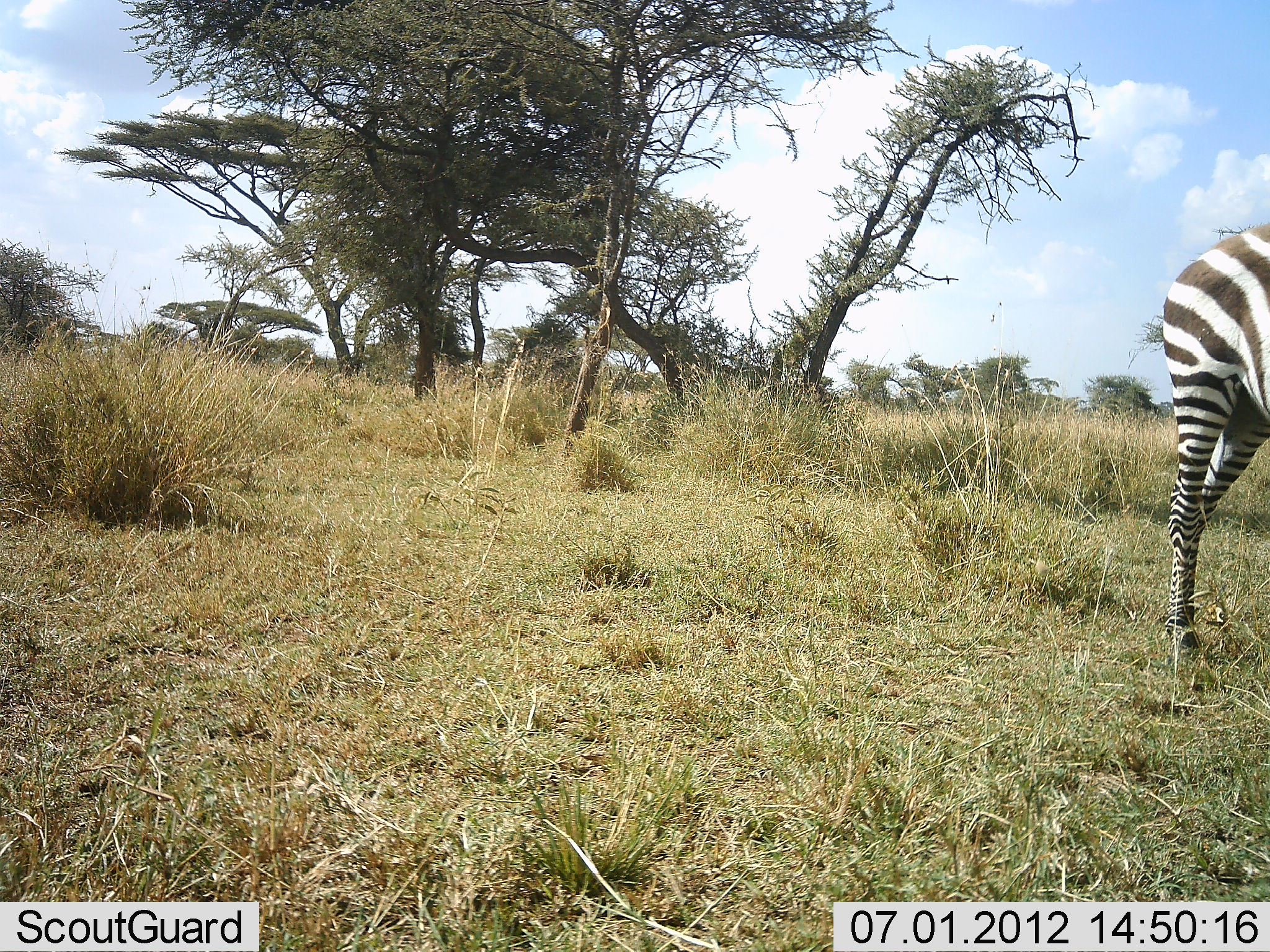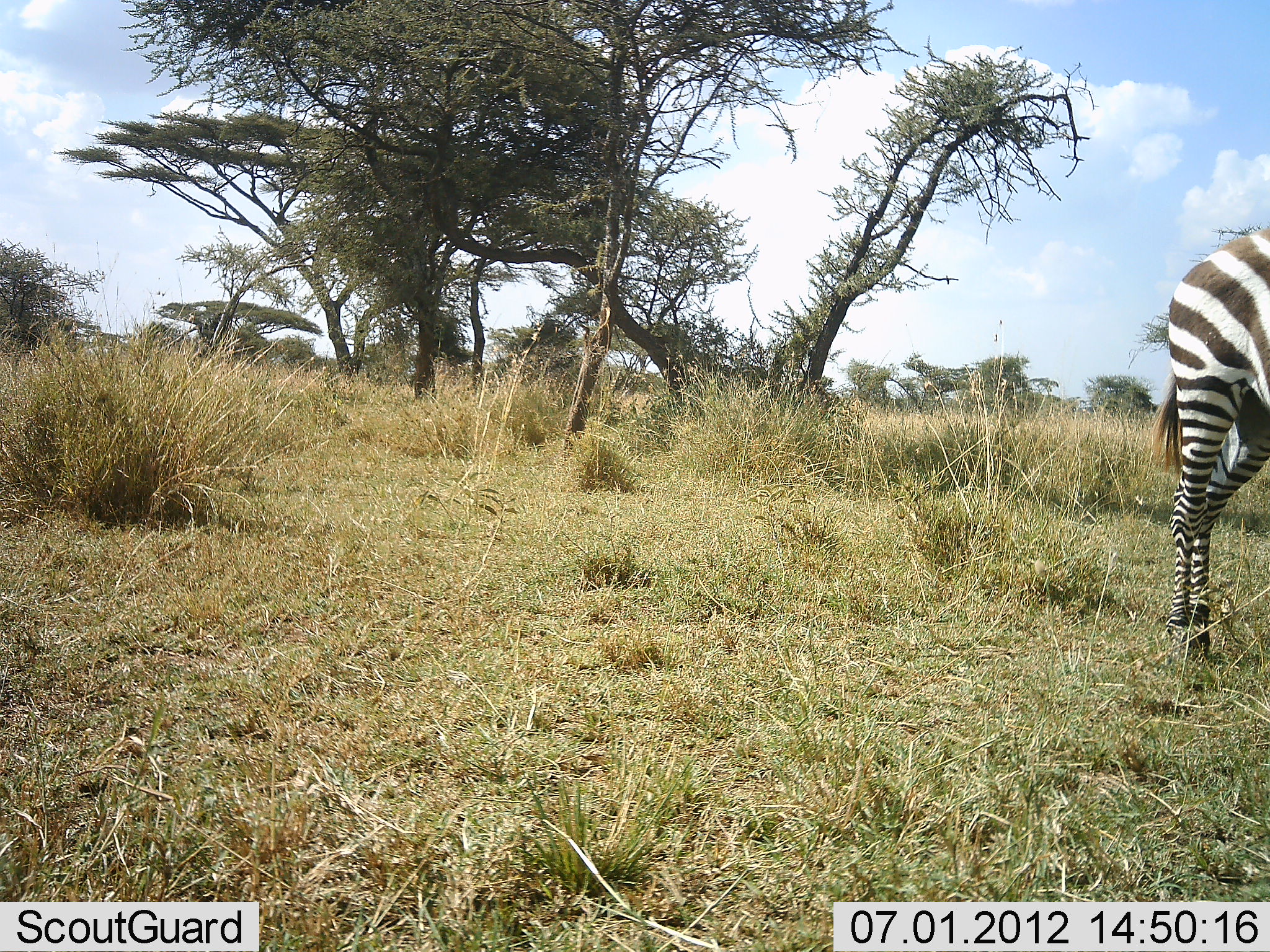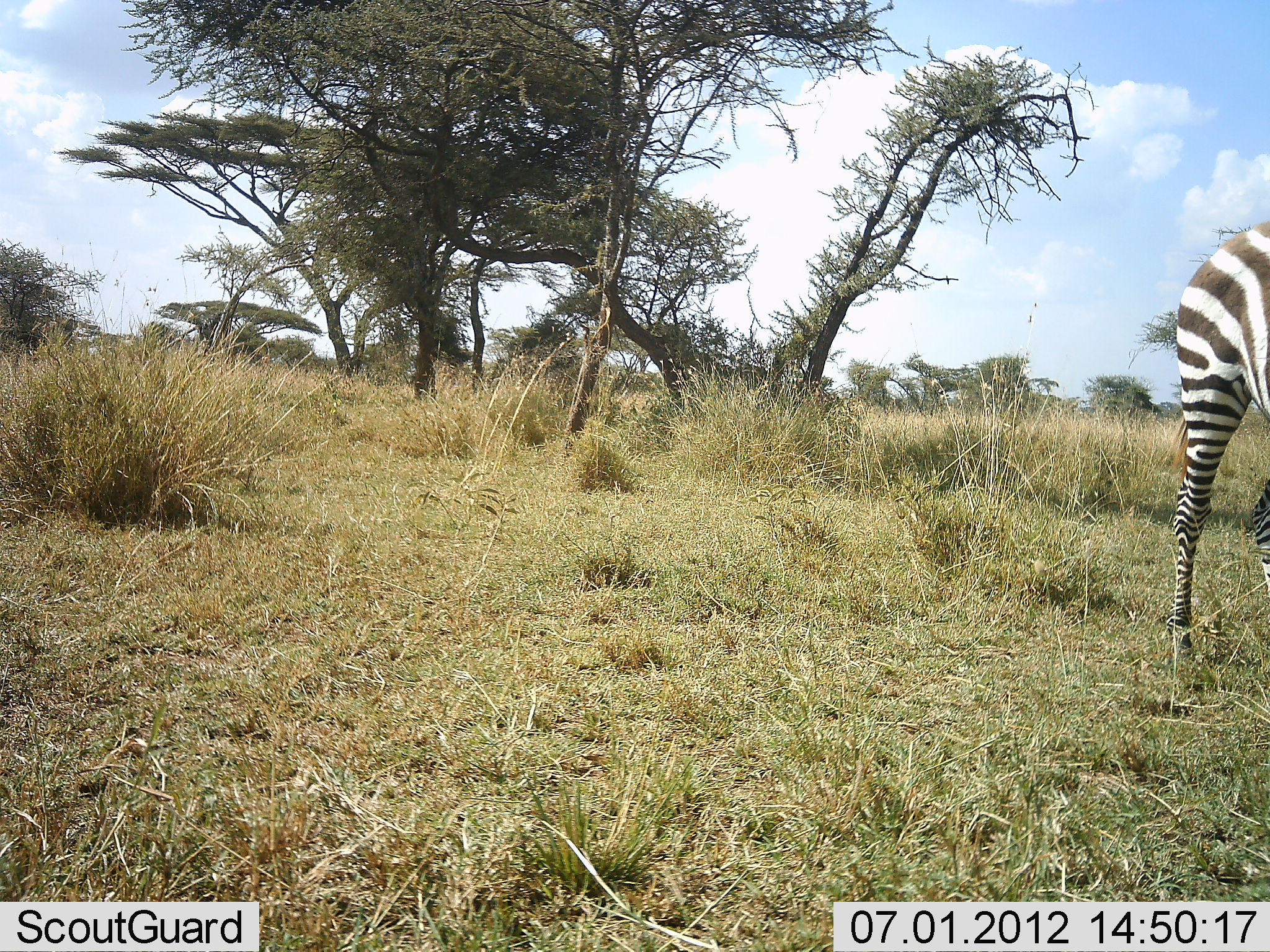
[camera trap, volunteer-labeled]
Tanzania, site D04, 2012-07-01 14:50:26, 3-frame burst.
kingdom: Animalia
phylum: Chordata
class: Mammalia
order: Perissodactyla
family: Equidae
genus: Equus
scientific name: Equus quagga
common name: plains zebra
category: zebra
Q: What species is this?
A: Zebra (plains zebra) (Equus quagga).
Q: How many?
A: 1.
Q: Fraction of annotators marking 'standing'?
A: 80%.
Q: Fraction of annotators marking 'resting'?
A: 0%.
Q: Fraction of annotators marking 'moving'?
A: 20%.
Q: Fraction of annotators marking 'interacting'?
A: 0%.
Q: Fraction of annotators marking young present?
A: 0%.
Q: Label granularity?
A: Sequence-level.